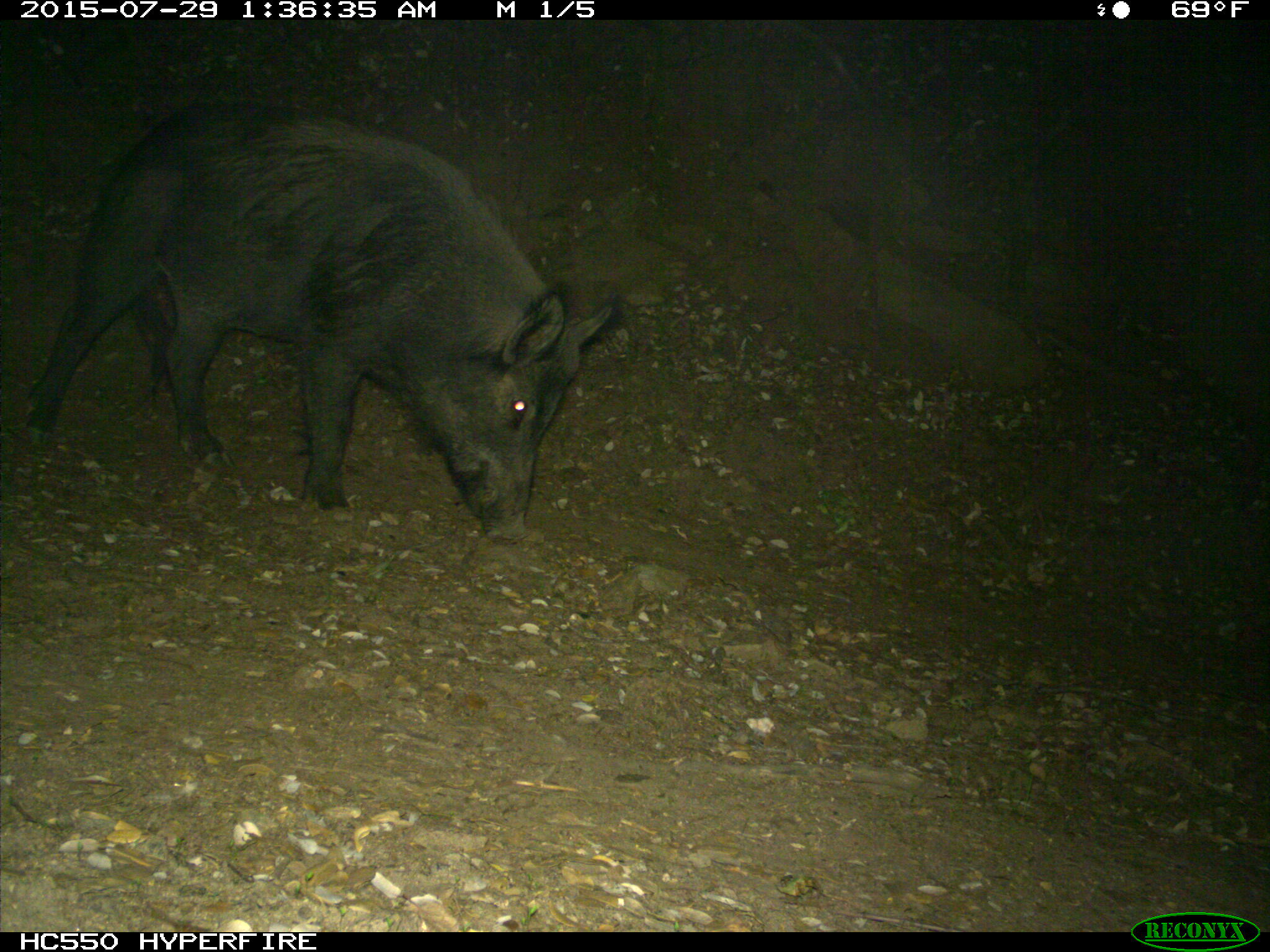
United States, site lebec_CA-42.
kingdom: Animalia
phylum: Chordata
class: Mammalia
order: Artiodactyla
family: Suidae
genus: Sus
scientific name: Sus scrofa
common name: wild boar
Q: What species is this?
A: Sus scrofa (wild boar).